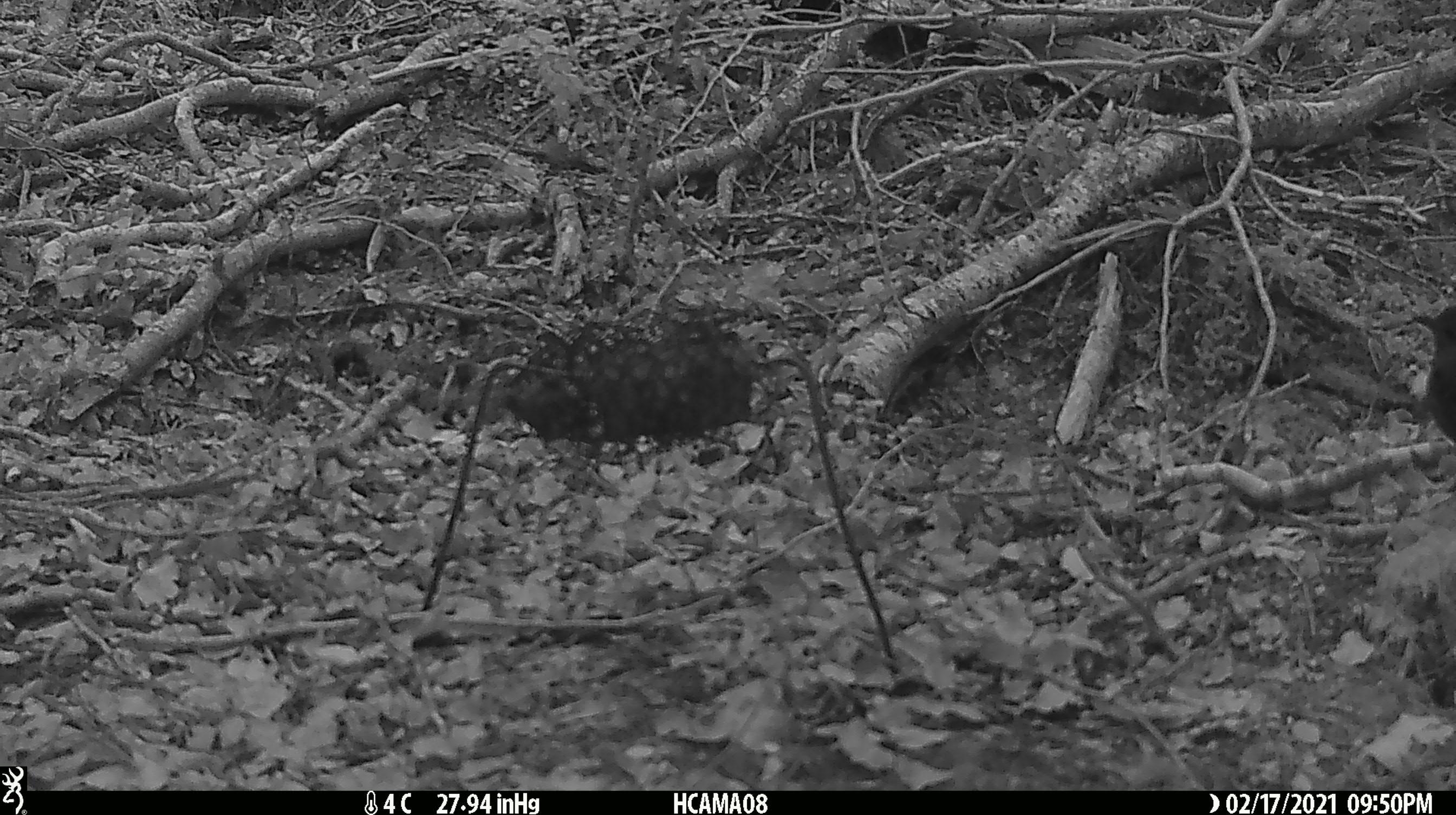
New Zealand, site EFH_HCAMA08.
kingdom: Animalia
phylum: Chordata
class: Aves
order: Passeriformes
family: Petroicidae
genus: Petroica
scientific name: Petroica australis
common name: new zealand robin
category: robin